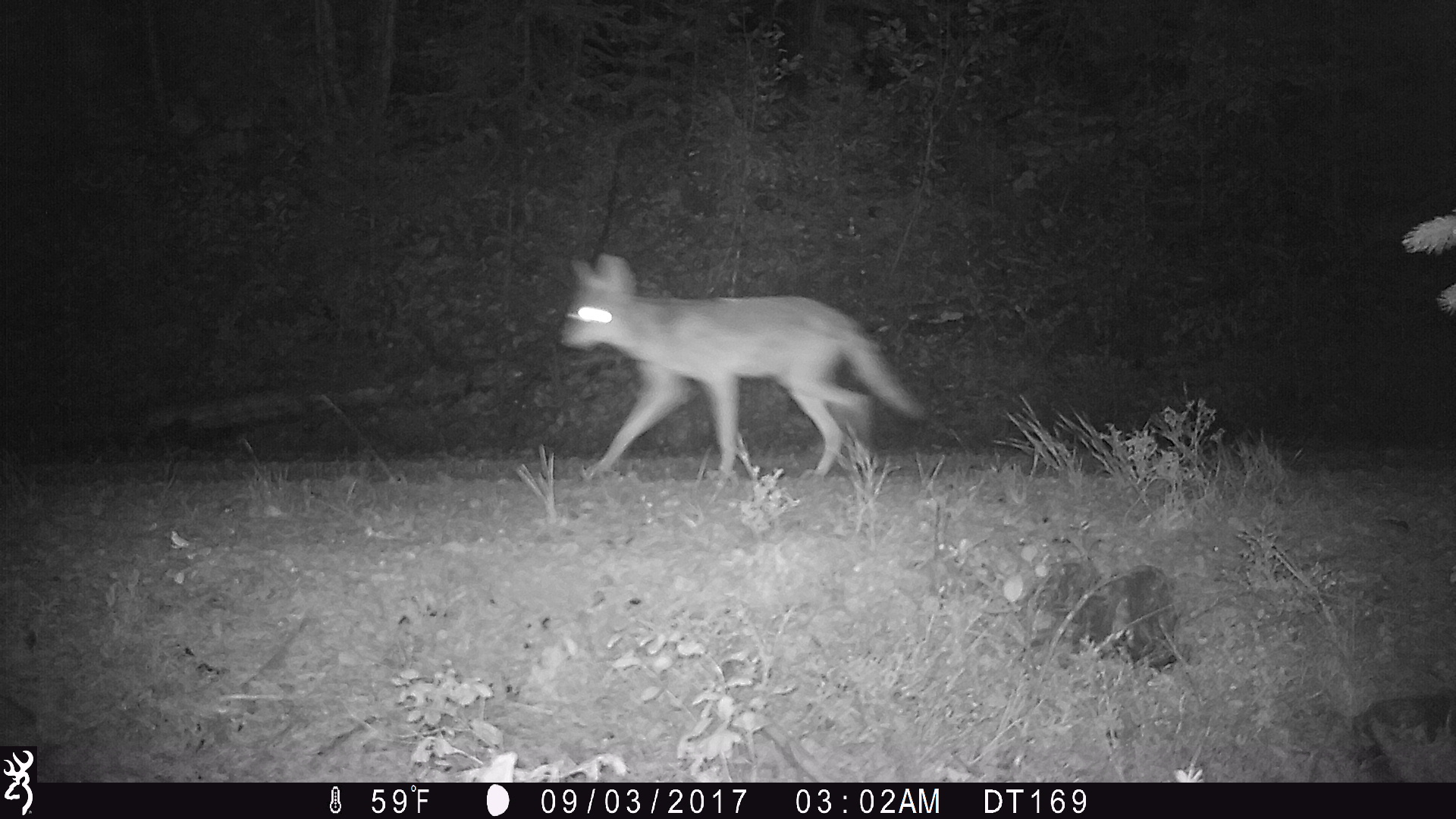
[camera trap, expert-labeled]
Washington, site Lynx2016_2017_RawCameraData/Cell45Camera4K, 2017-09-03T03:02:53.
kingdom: Animalia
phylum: Chordata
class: Mammalia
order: Carnivora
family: Canidae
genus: Canis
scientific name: Canis latrans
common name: coyote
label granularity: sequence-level